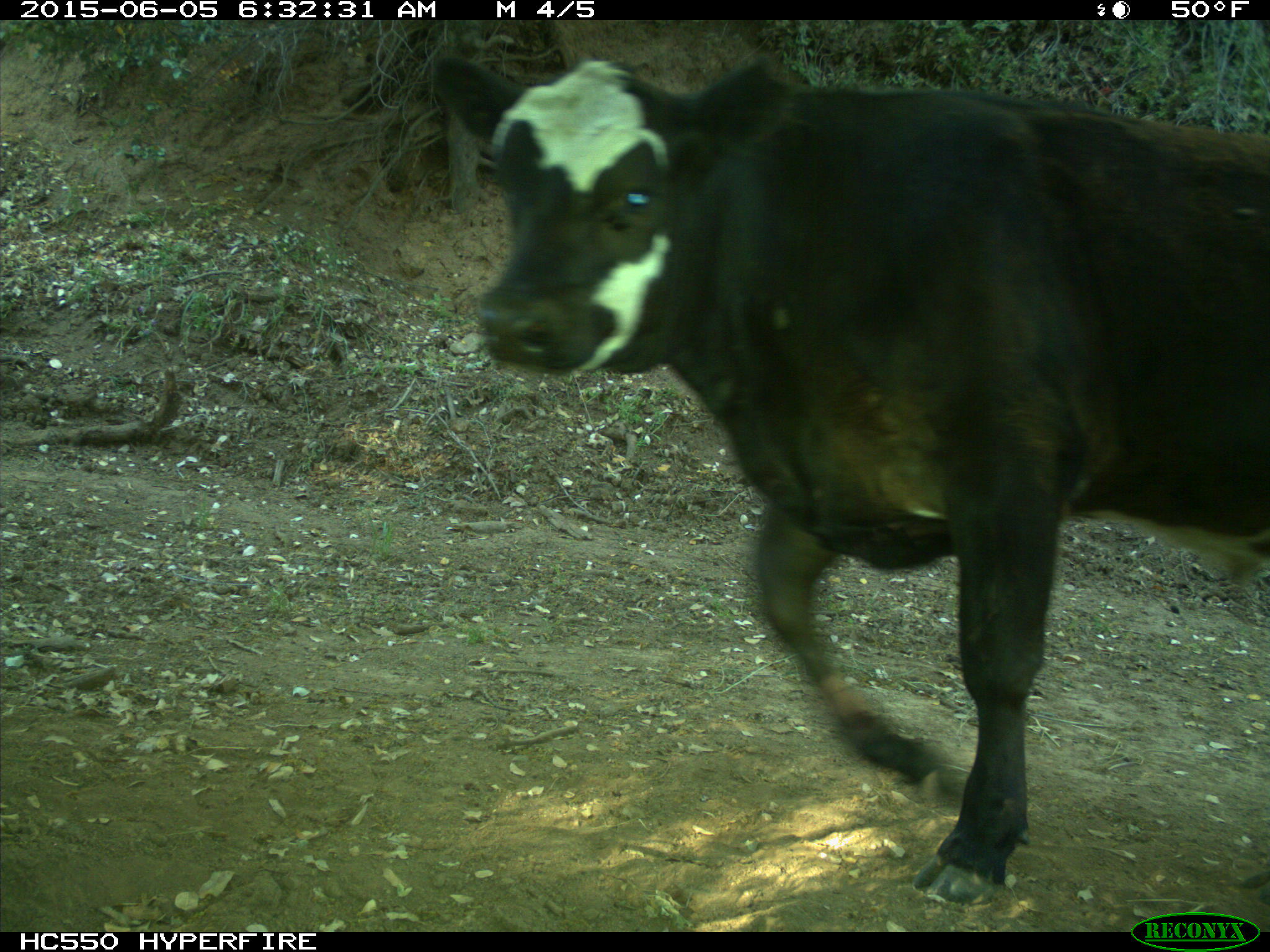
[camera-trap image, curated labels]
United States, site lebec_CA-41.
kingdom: Animalia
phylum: Chordata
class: Mammalia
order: Artiodactyla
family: Bovidae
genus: Bos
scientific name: Bos taurus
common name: domestic cow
Bos taurus (domestic cow).